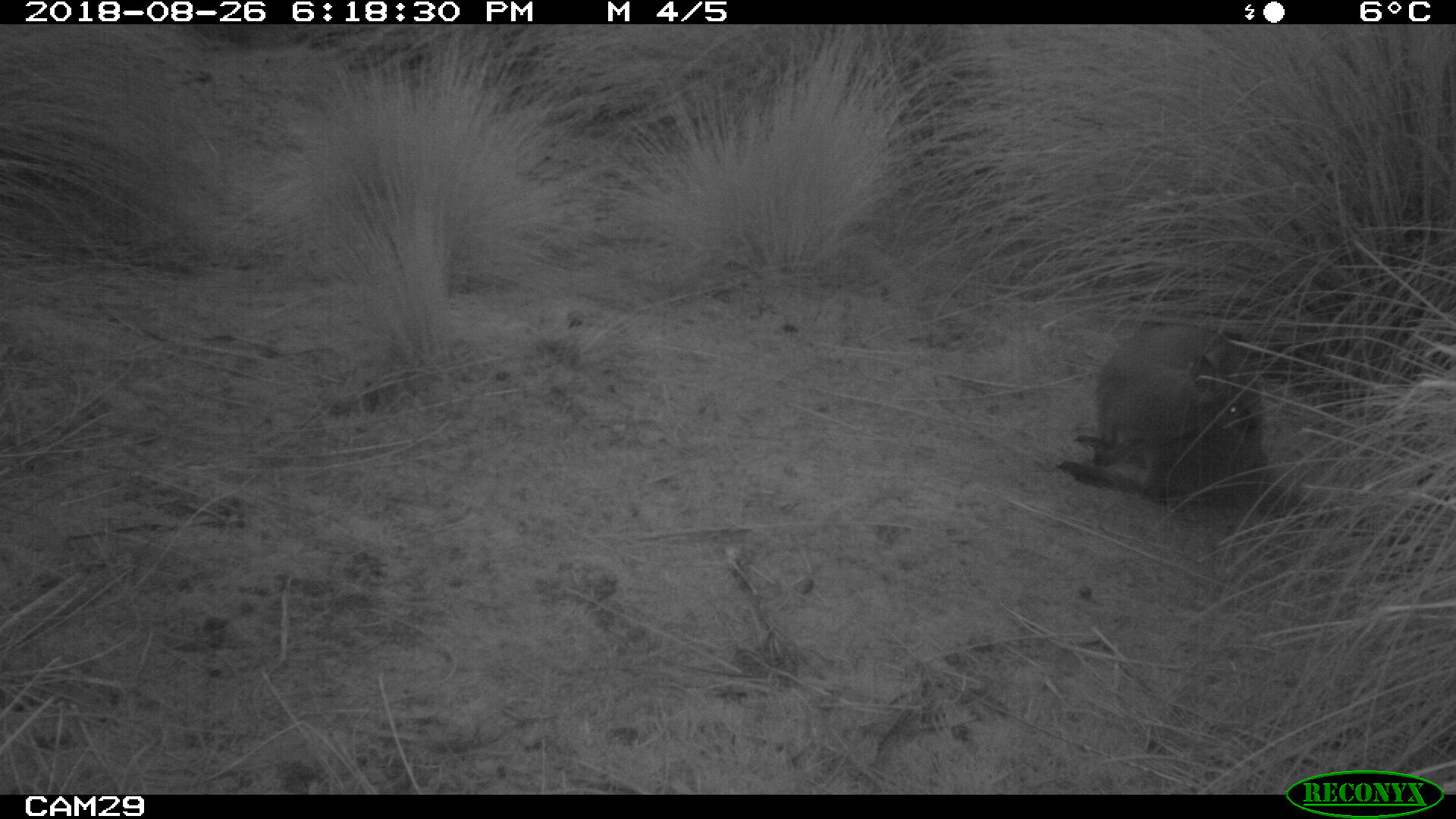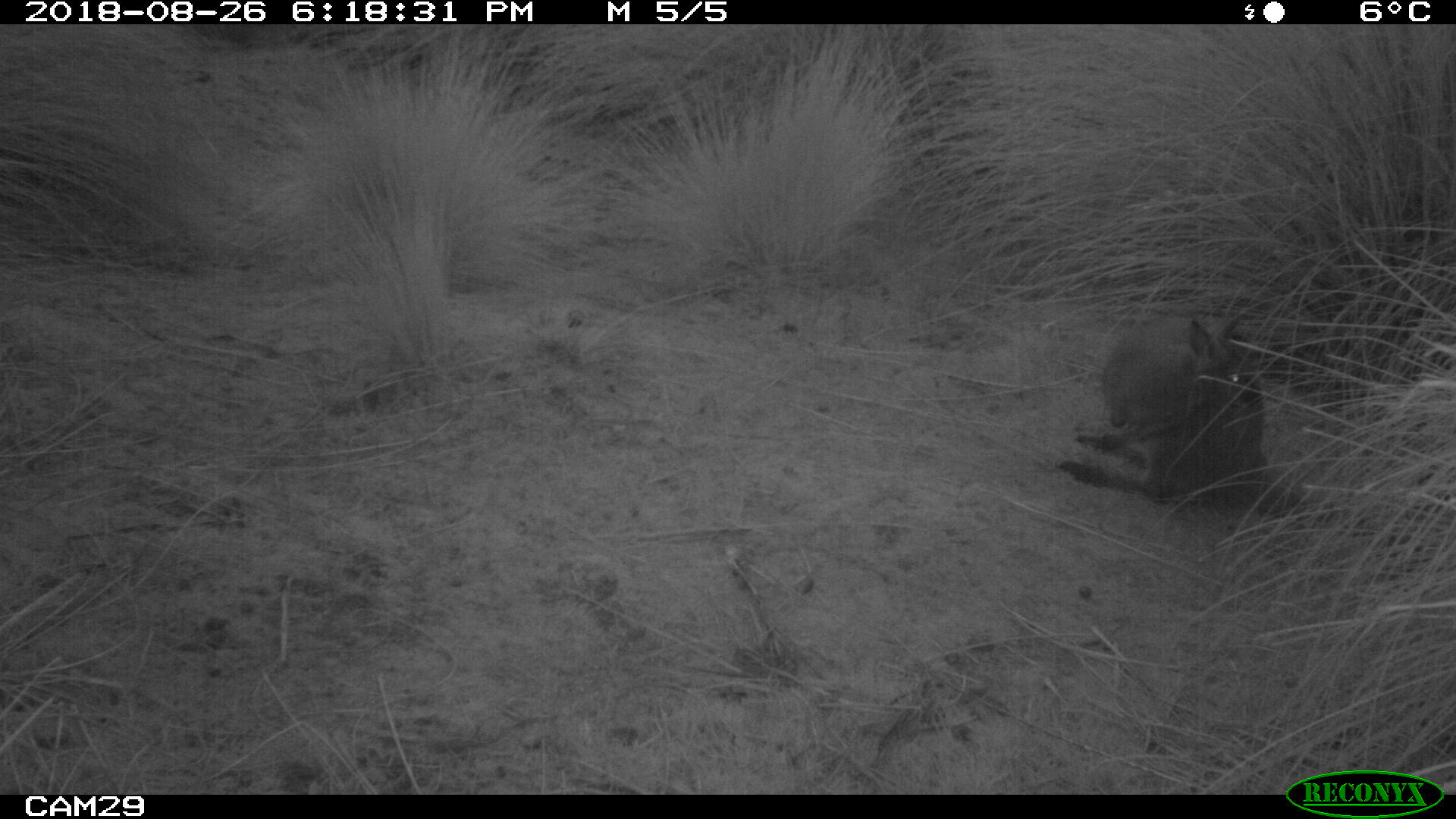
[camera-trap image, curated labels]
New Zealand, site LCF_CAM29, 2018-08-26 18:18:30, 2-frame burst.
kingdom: Animalia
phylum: Chordata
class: Mammalia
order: Diprotodontia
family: Macropodidae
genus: Notamacropus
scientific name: Notamacropus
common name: wallaby